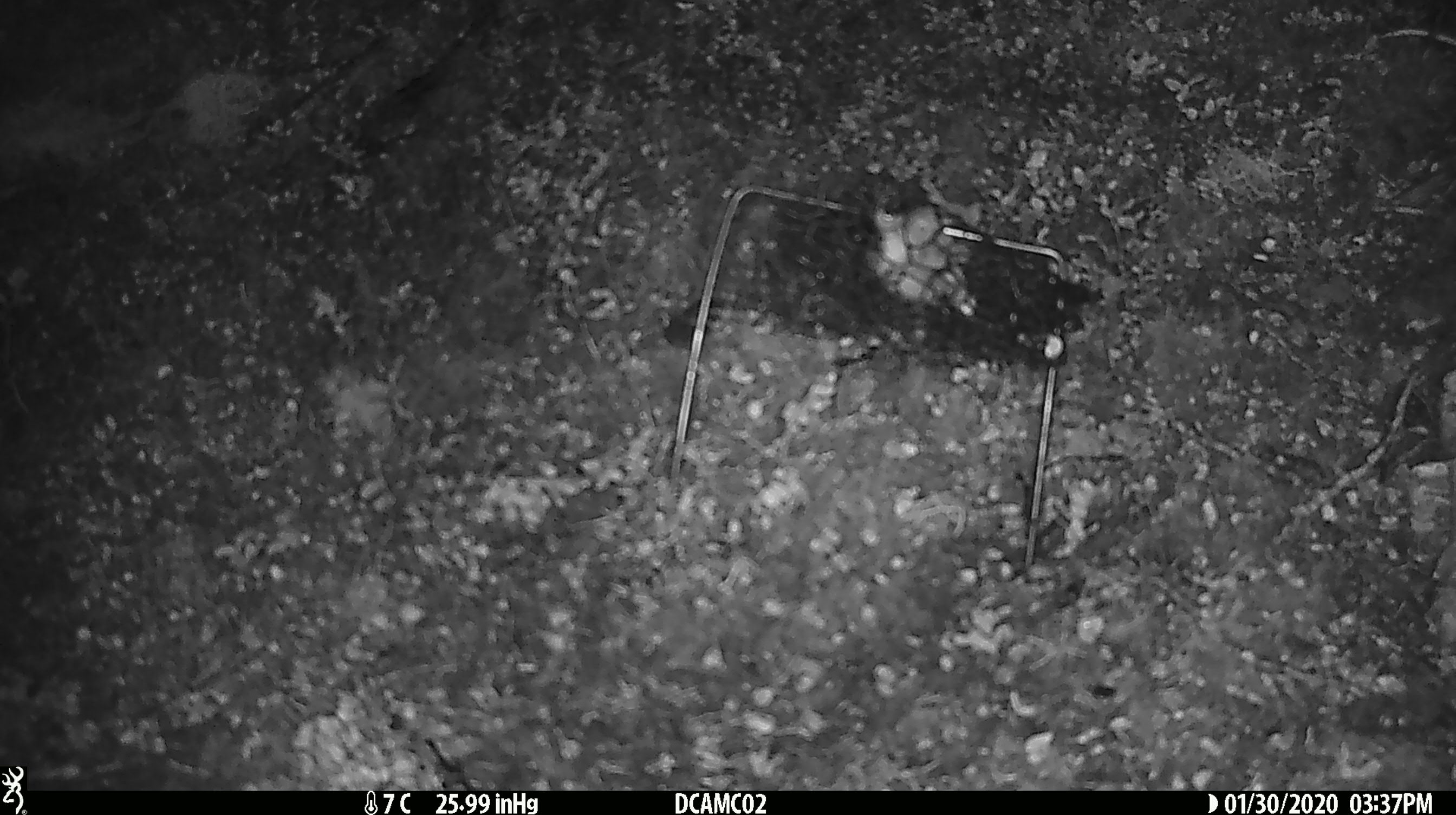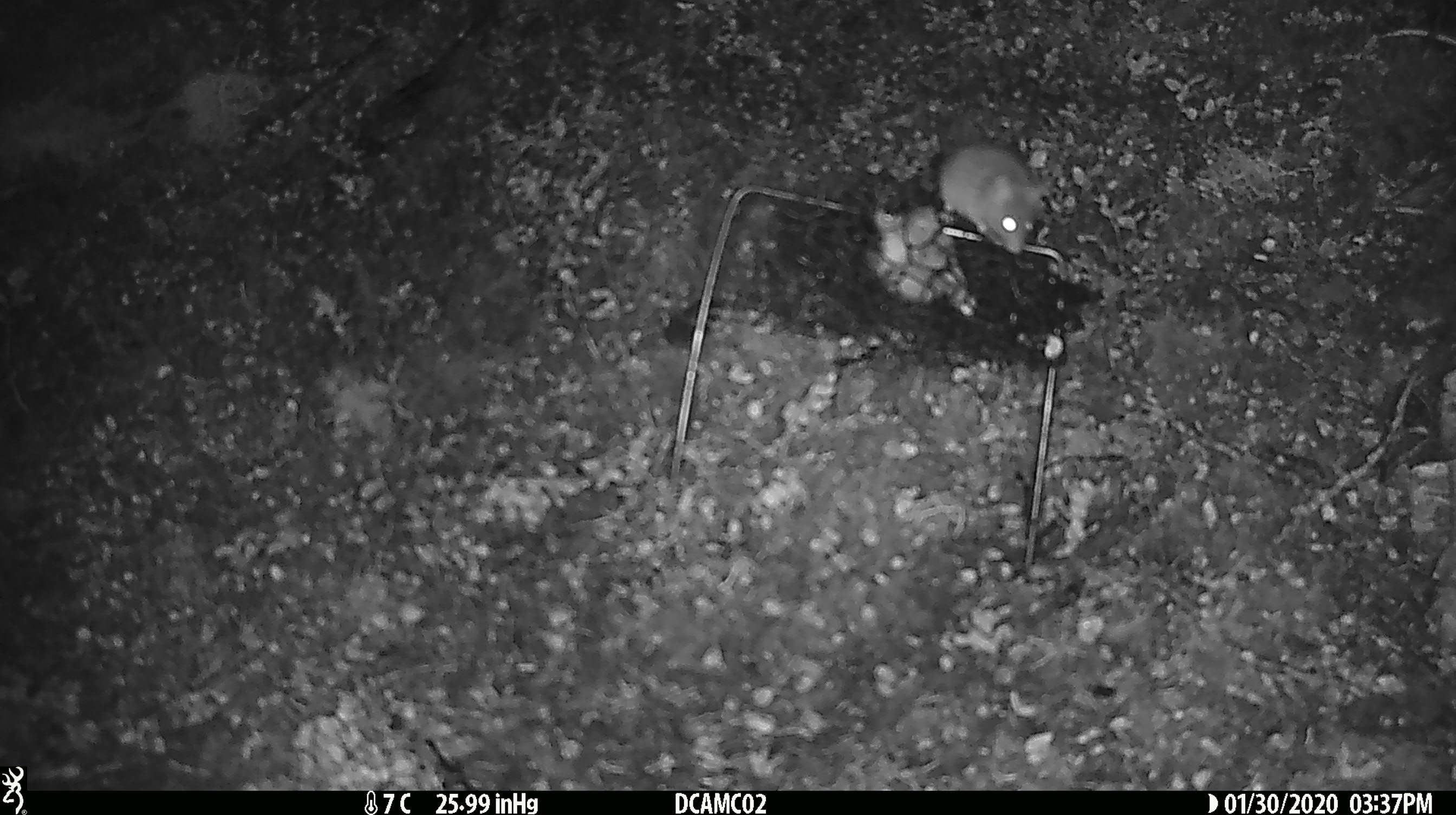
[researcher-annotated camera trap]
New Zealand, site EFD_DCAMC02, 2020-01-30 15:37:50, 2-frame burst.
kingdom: Animalia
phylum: Chordata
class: Mammalia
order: Rodentia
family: Muridae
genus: Mus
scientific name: Mus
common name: mouse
Mouse (Mus).